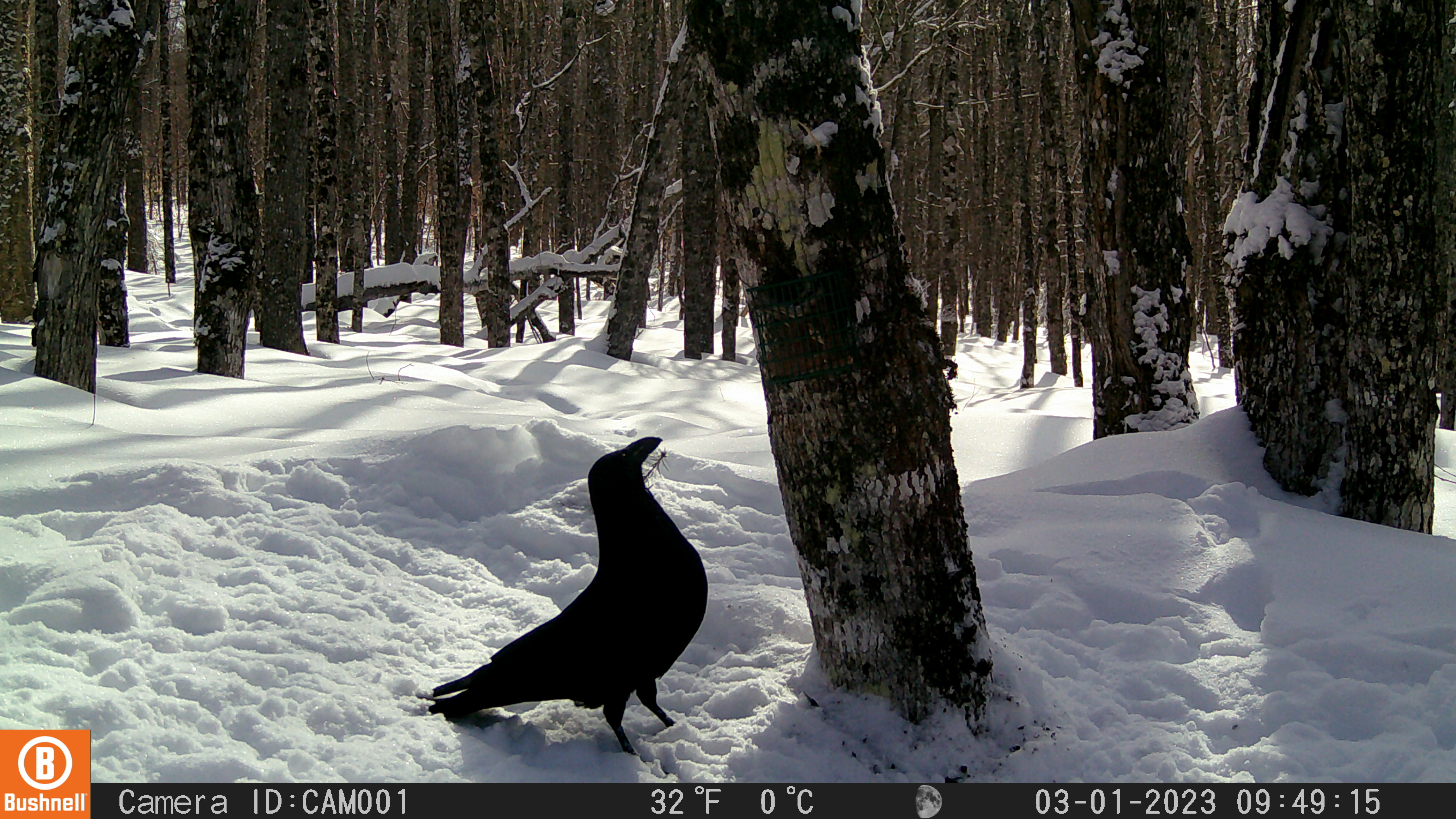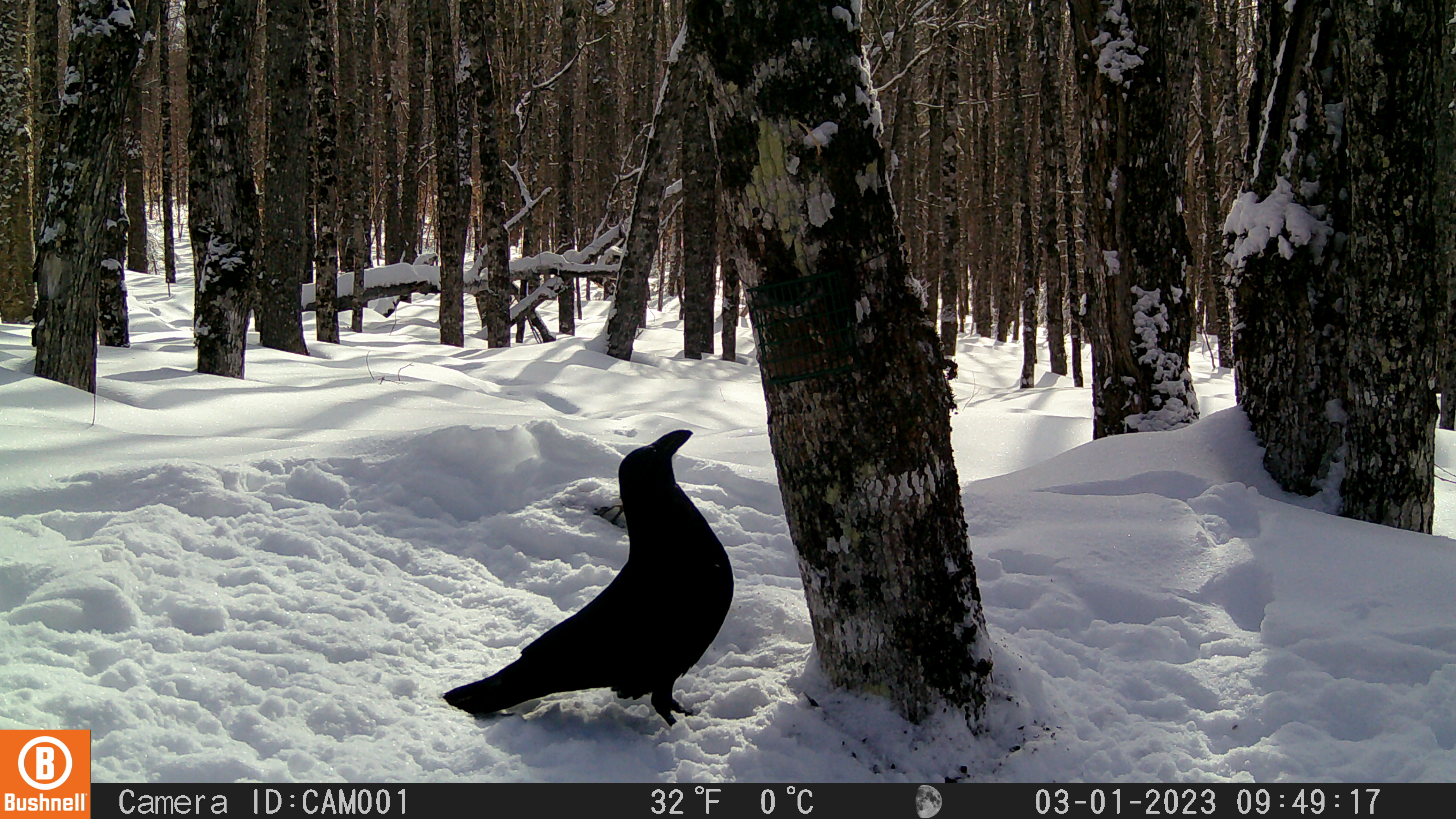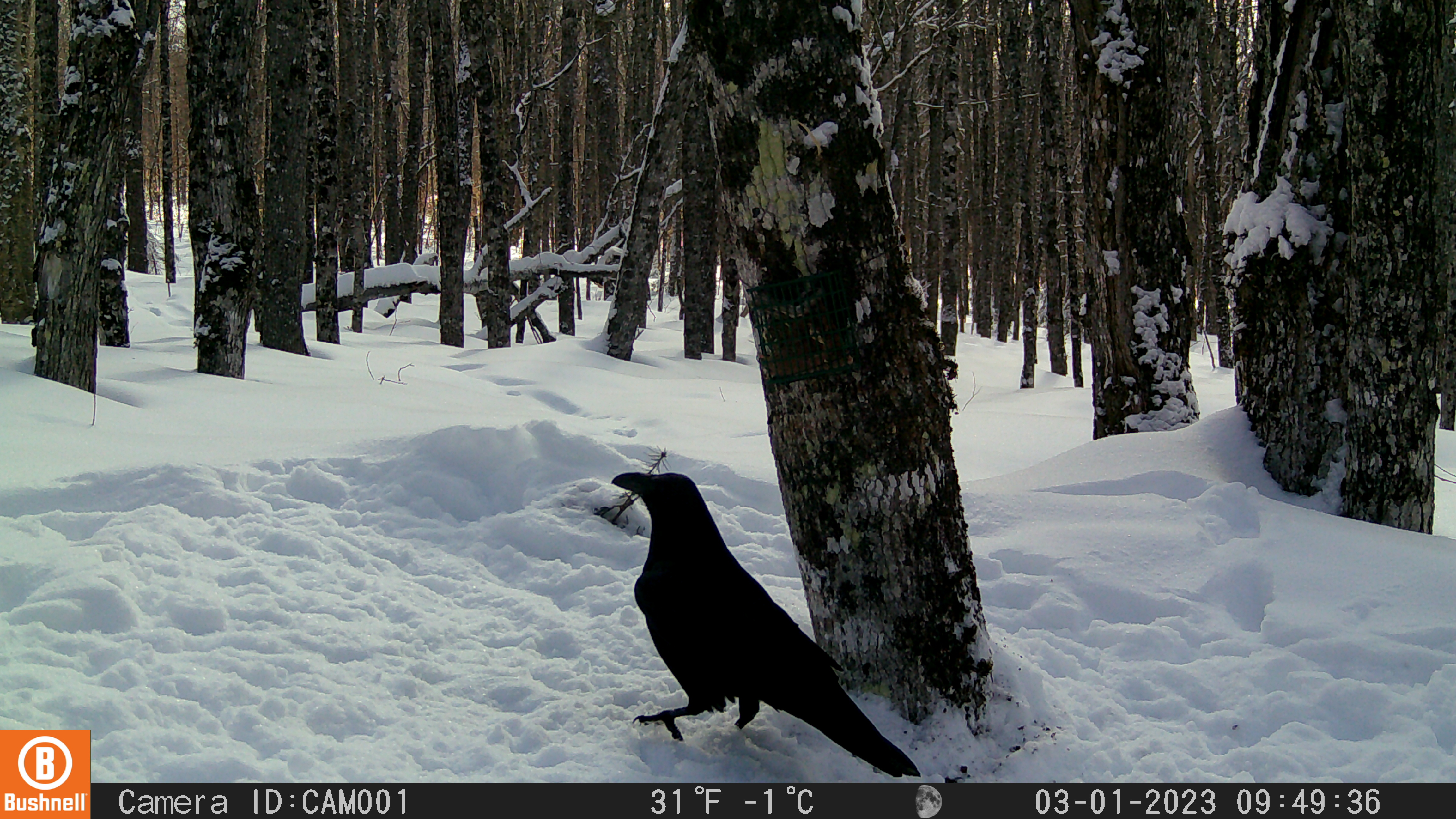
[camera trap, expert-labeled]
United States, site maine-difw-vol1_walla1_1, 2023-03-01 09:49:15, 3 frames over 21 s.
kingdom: Animalia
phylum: Chordata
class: Aves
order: Passeriformes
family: Corvidae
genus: Corvus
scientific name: Corvus corax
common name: common raven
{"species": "common raven (Corvus corax)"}